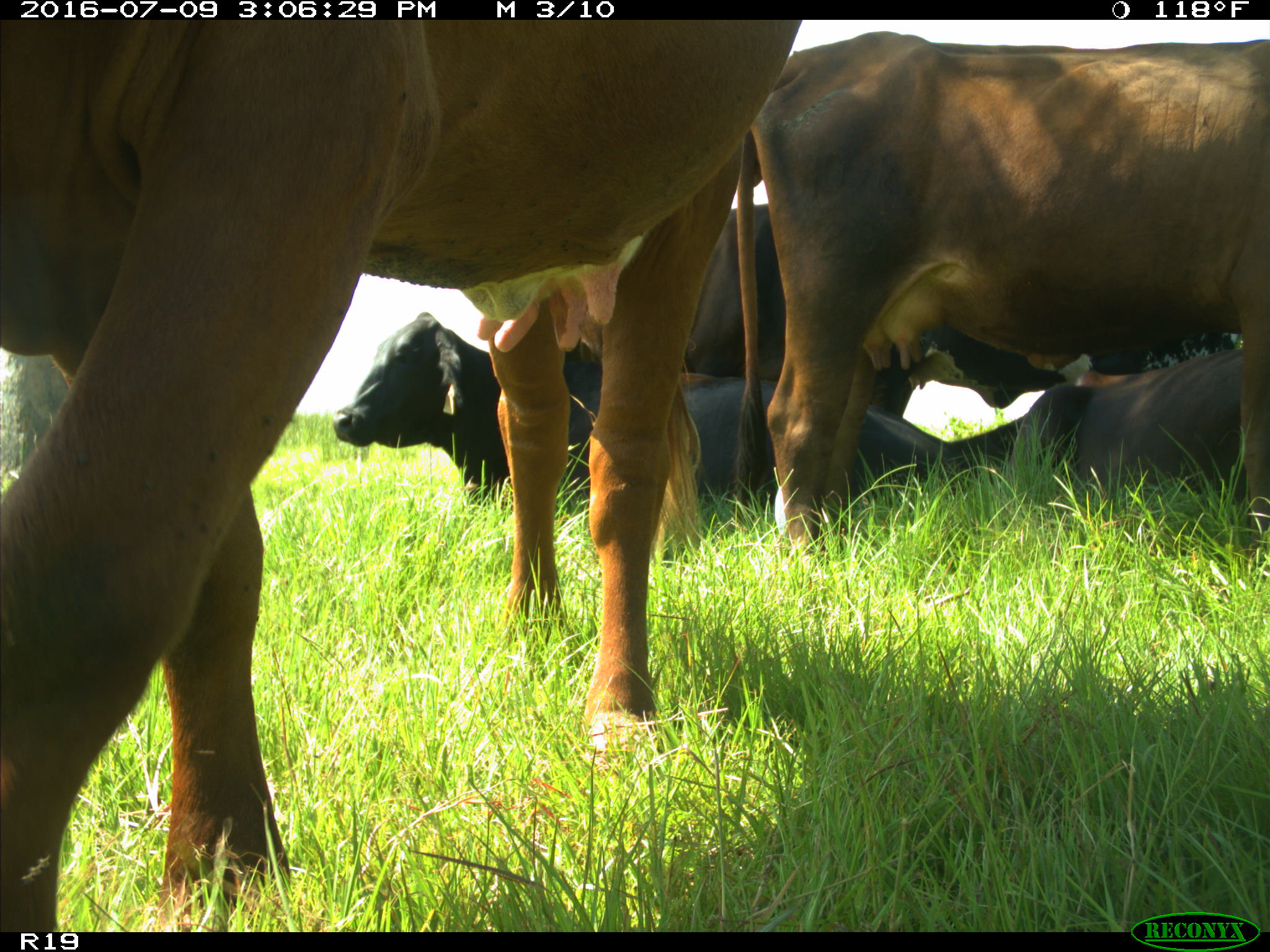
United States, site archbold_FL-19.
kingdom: Animalia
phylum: Chordata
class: Mammalia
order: Artiodactyla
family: Bovidae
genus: Bos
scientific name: Bos taurus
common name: domestic cow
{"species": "Bos taurus (domestic cow)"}